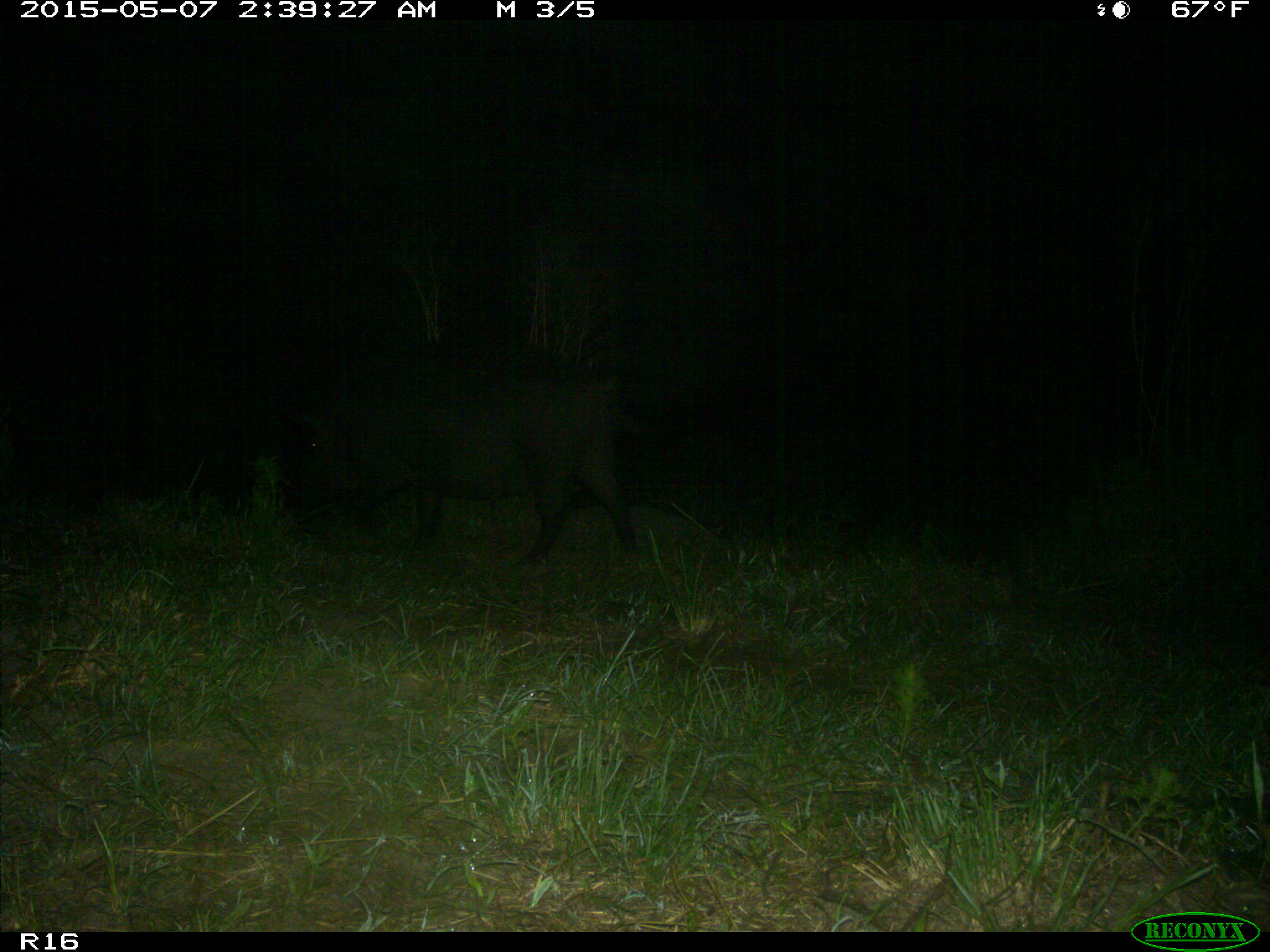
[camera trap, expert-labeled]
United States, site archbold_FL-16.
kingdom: Animalia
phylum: Chordata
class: Mammalia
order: Artiodactyla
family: Suidae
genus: Sus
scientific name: Sus scrofa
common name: wild boar